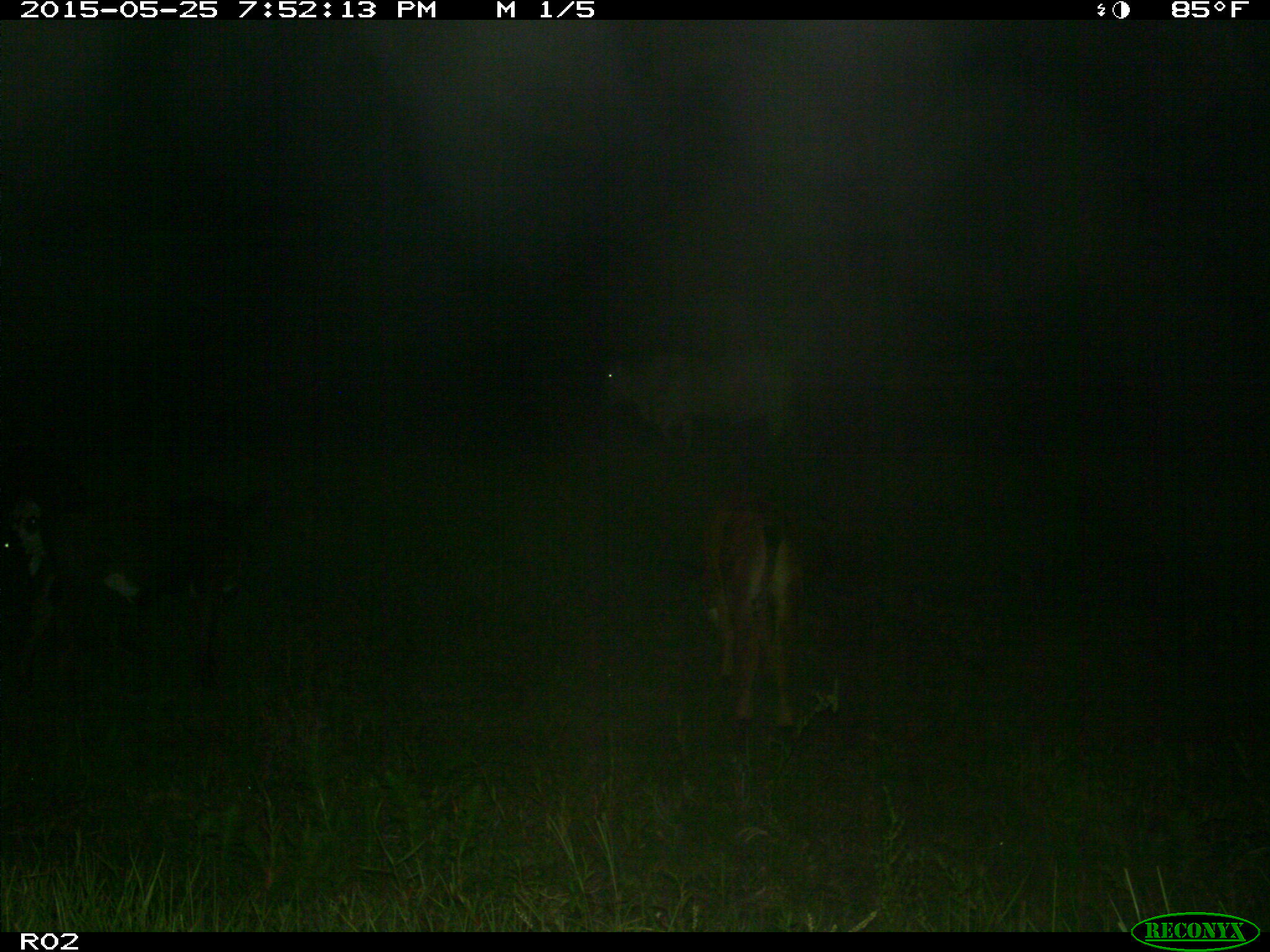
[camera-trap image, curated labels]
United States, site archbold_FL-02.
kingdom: Animalia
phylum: Chordata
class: Mammalia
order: Artiodactyla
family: Bovidae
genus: Bos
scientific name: Bos taurus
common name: domestic cow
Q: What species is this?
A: Bos taurus (domestic cow).